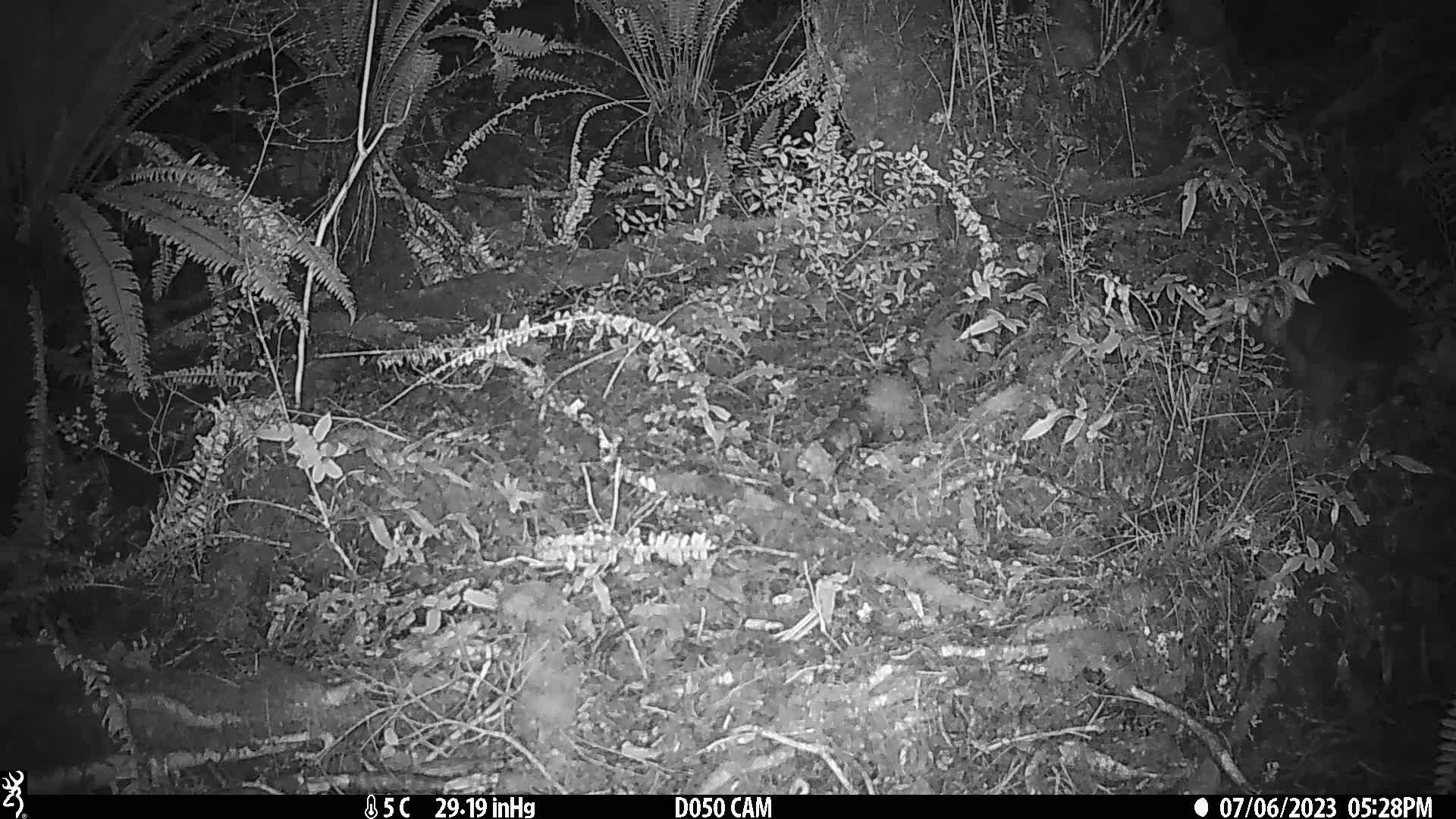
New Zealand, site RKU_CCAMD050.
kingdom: Animalia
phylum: Chordata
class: Mammalia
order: Diprotodontia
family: Phalangeridae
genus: Trichosurus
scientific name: Trichosurus vulpecula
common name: common brushtail possum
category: possum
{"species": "possum (common brushtail possum) (Trichosurus vulpecula)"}